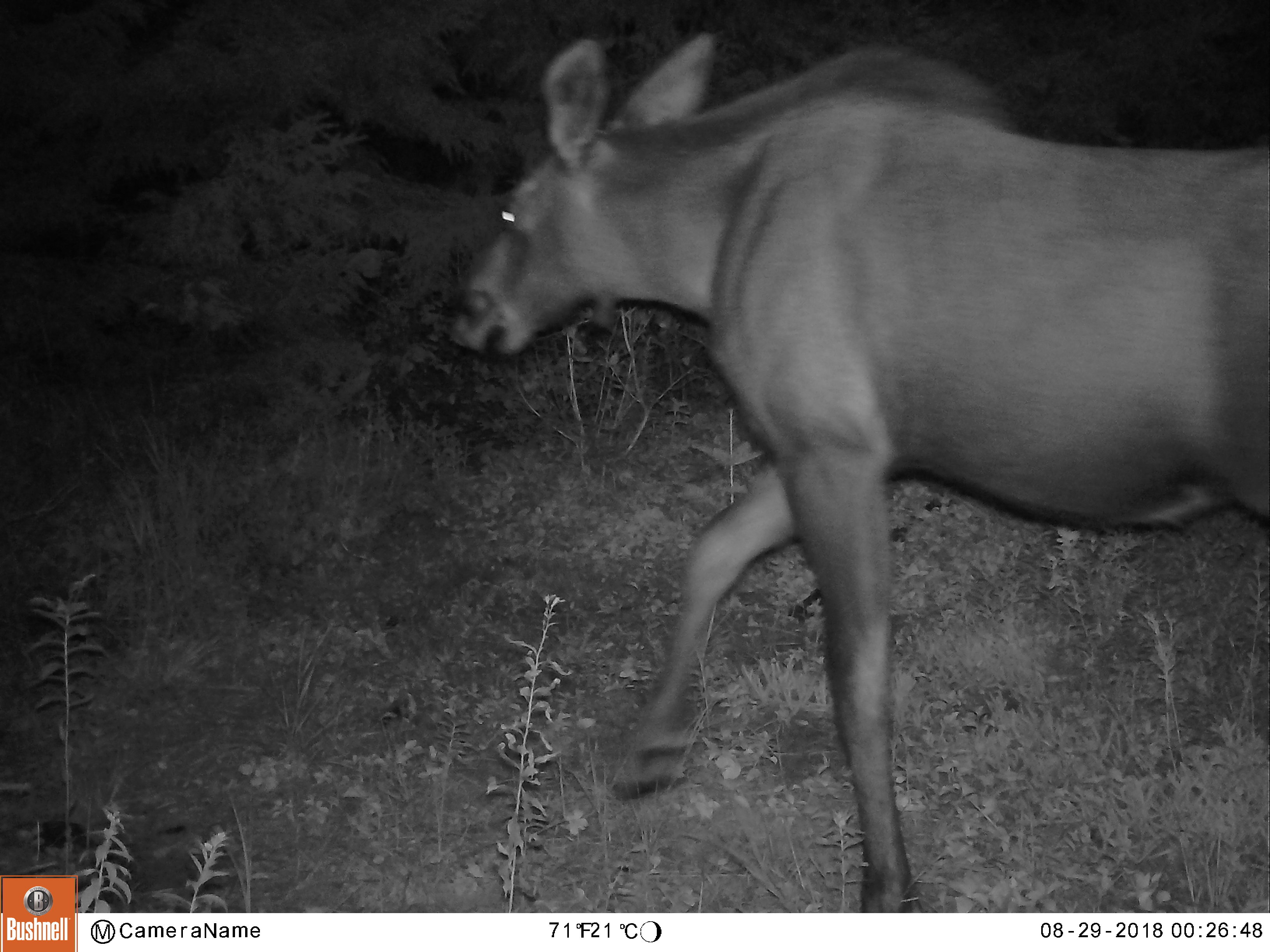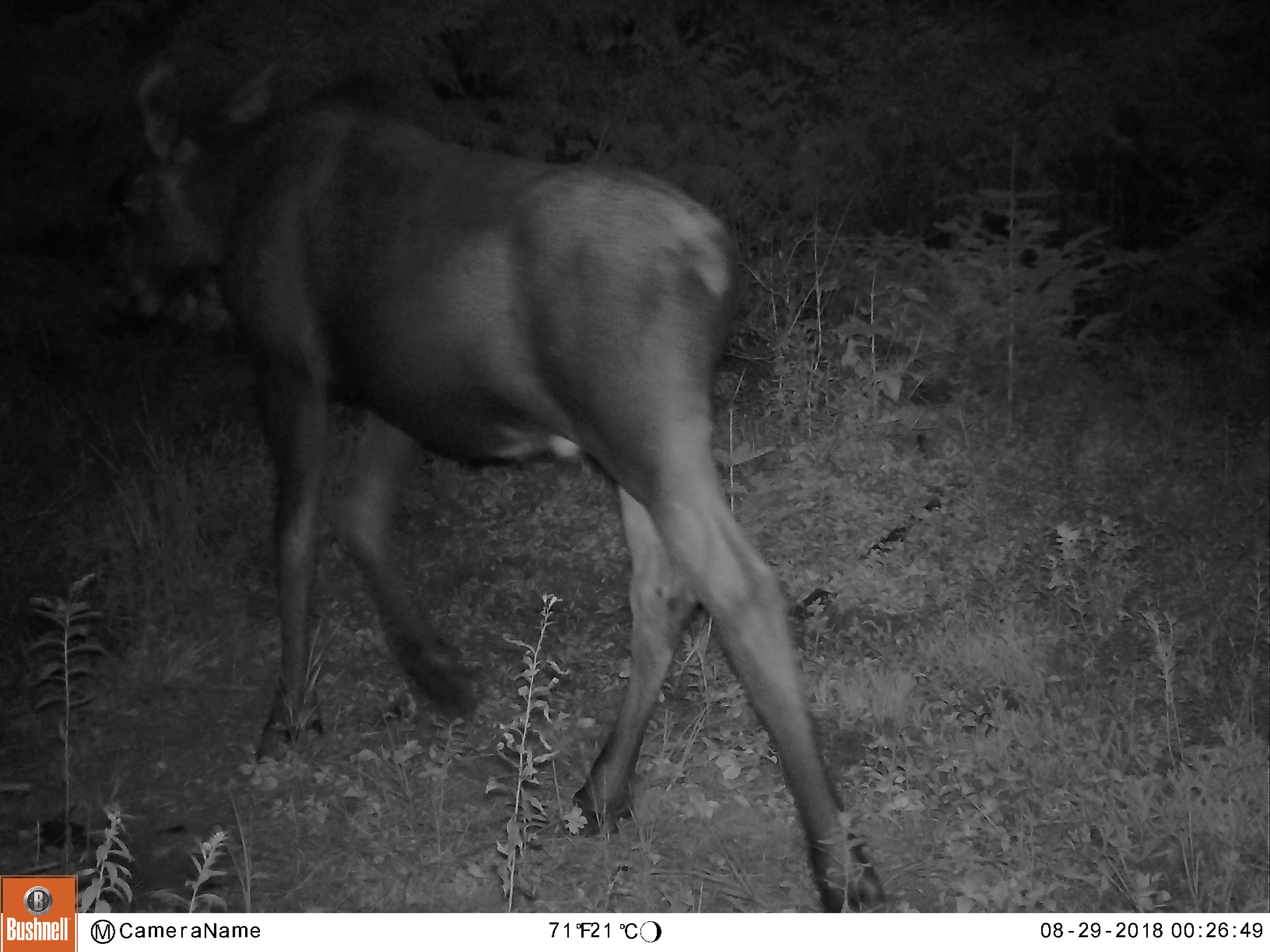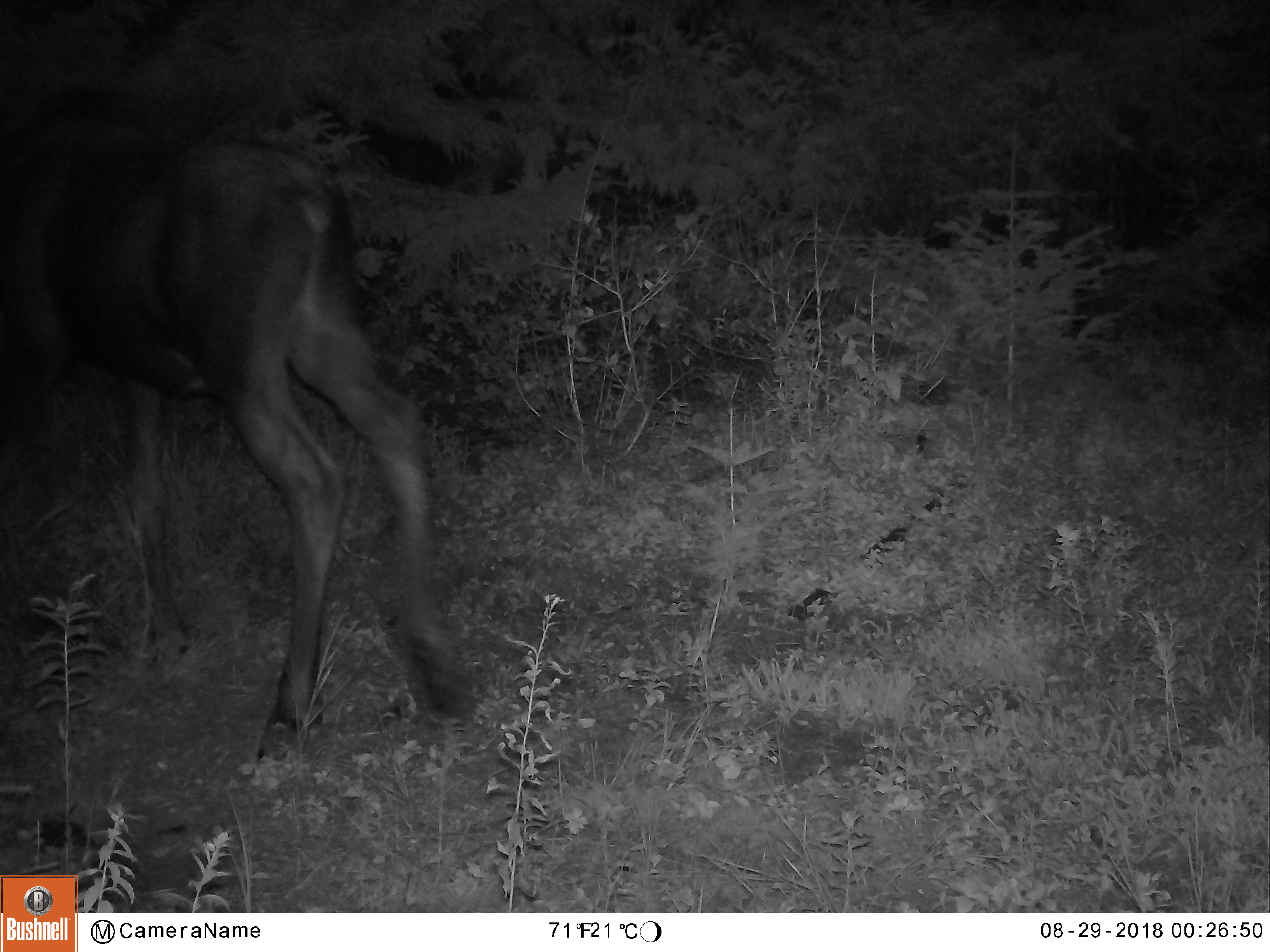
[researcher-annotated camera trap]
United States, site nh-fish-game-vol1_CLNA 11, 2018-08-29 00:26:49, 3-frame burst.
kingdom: Animalia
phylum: Chordata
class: Mammalia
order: Artiodactyla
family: Cervidae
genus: Alces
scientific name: Alces alces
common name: moose